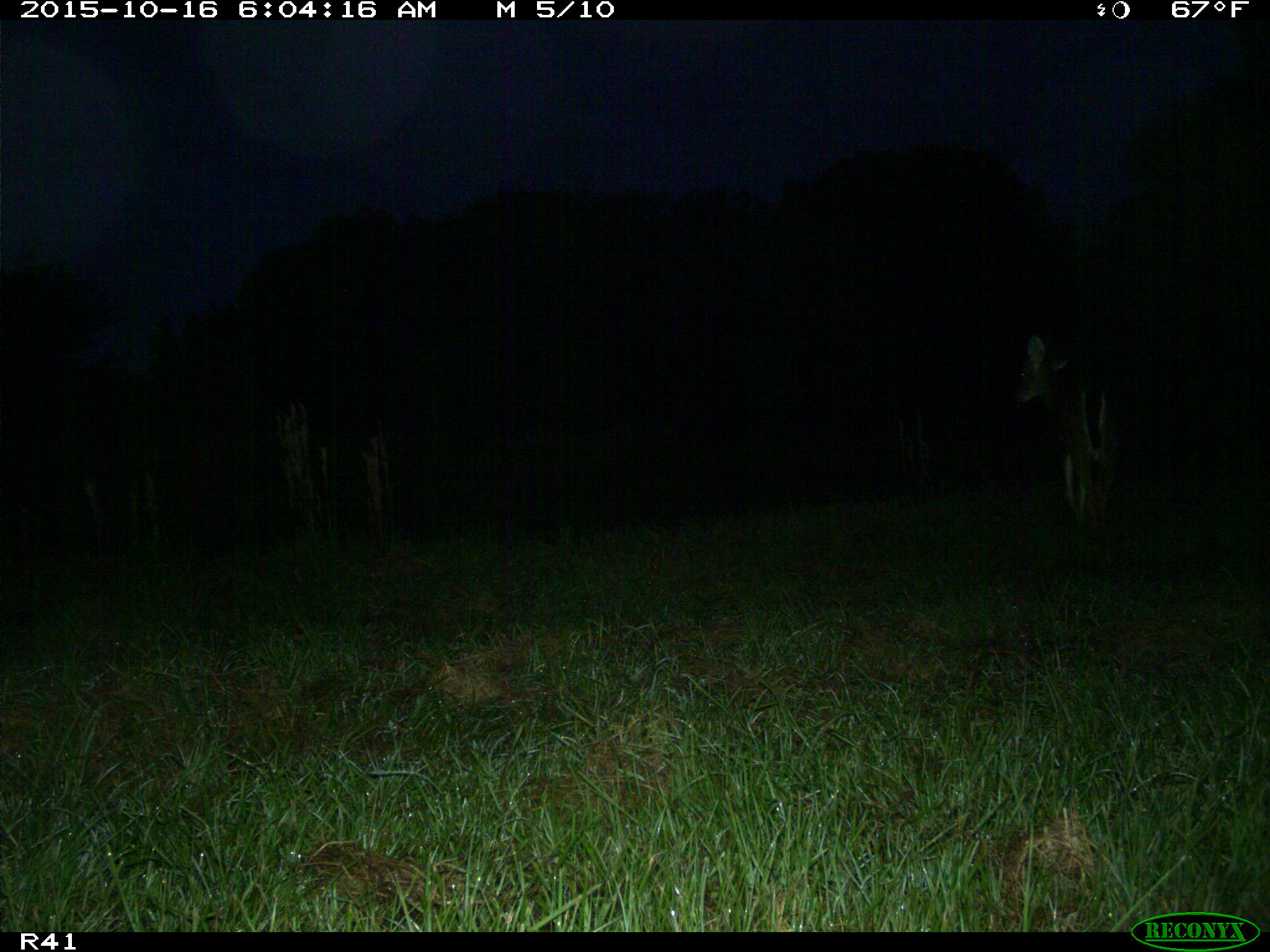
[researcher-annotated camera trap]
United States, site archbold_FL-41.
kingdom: Animalia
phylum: Chordata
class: Mammalia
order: Artiodactyla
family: Cervidae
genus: Odocoileus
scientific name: Odocoileus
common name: deer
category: unidentified deer